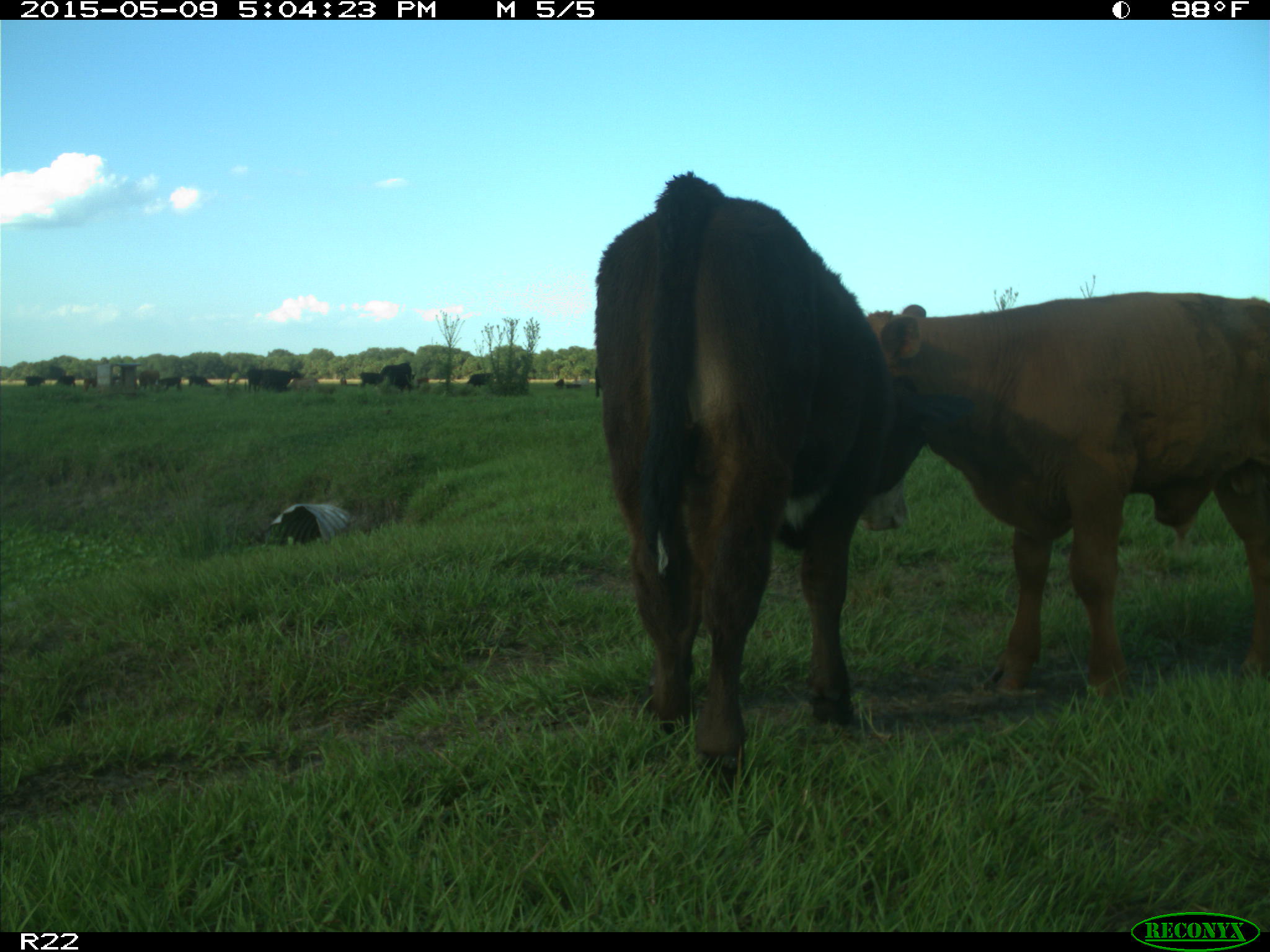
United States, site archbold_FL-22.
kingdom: Animalia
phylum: Chordata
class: Mammalia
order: Artiodactyla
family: Bovidae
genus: Bos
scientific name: Bos taurus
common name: domestic cow